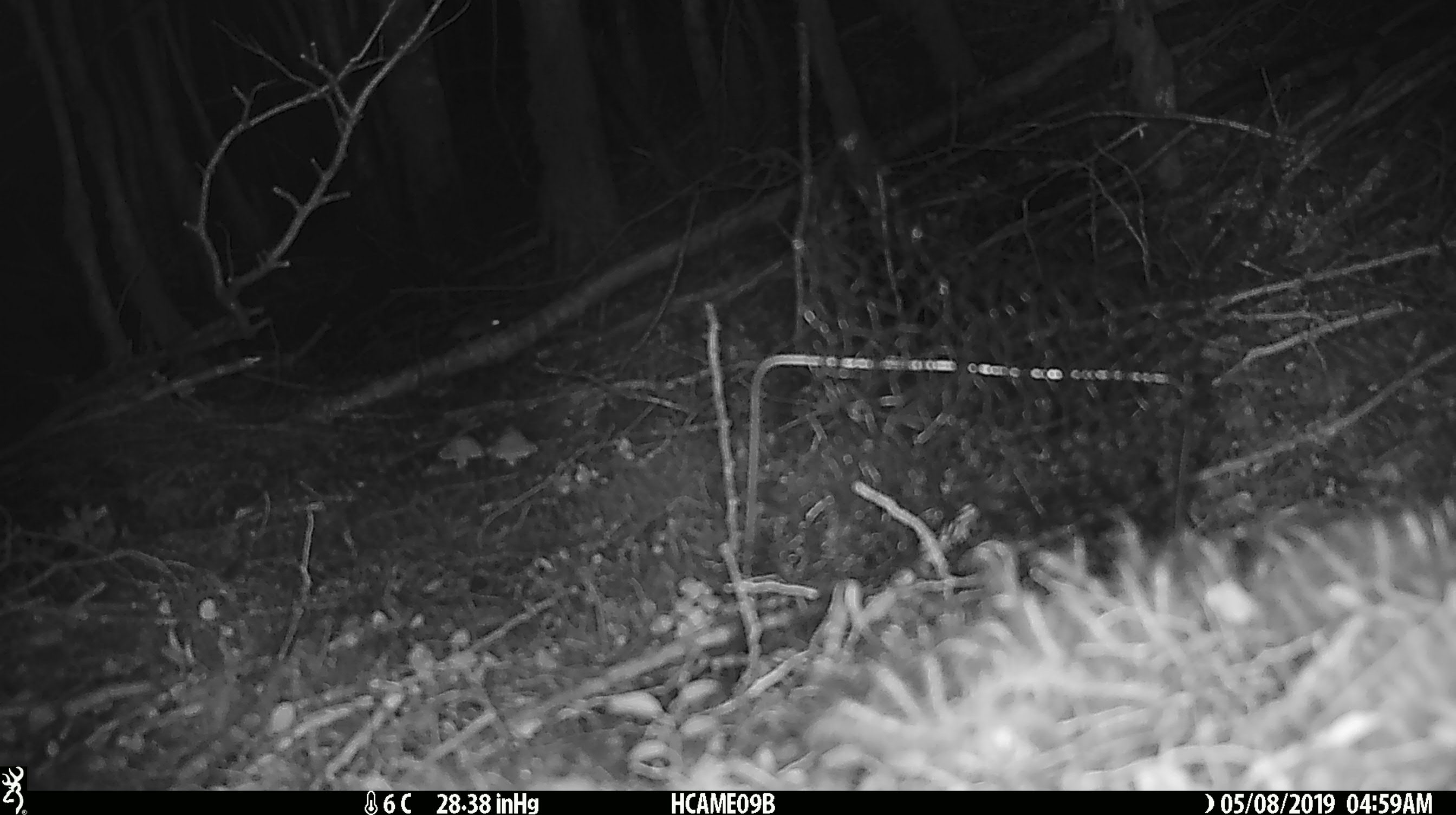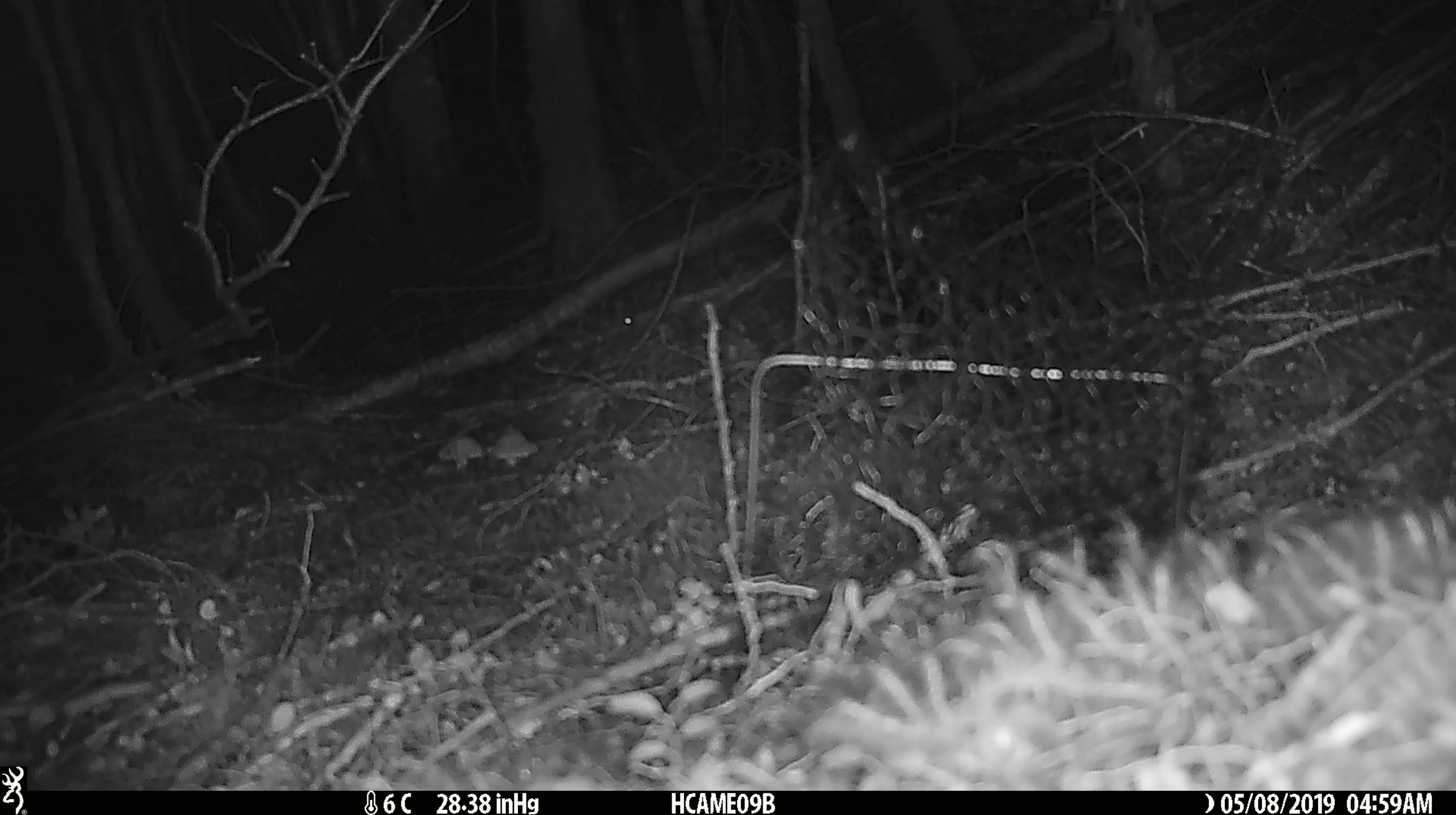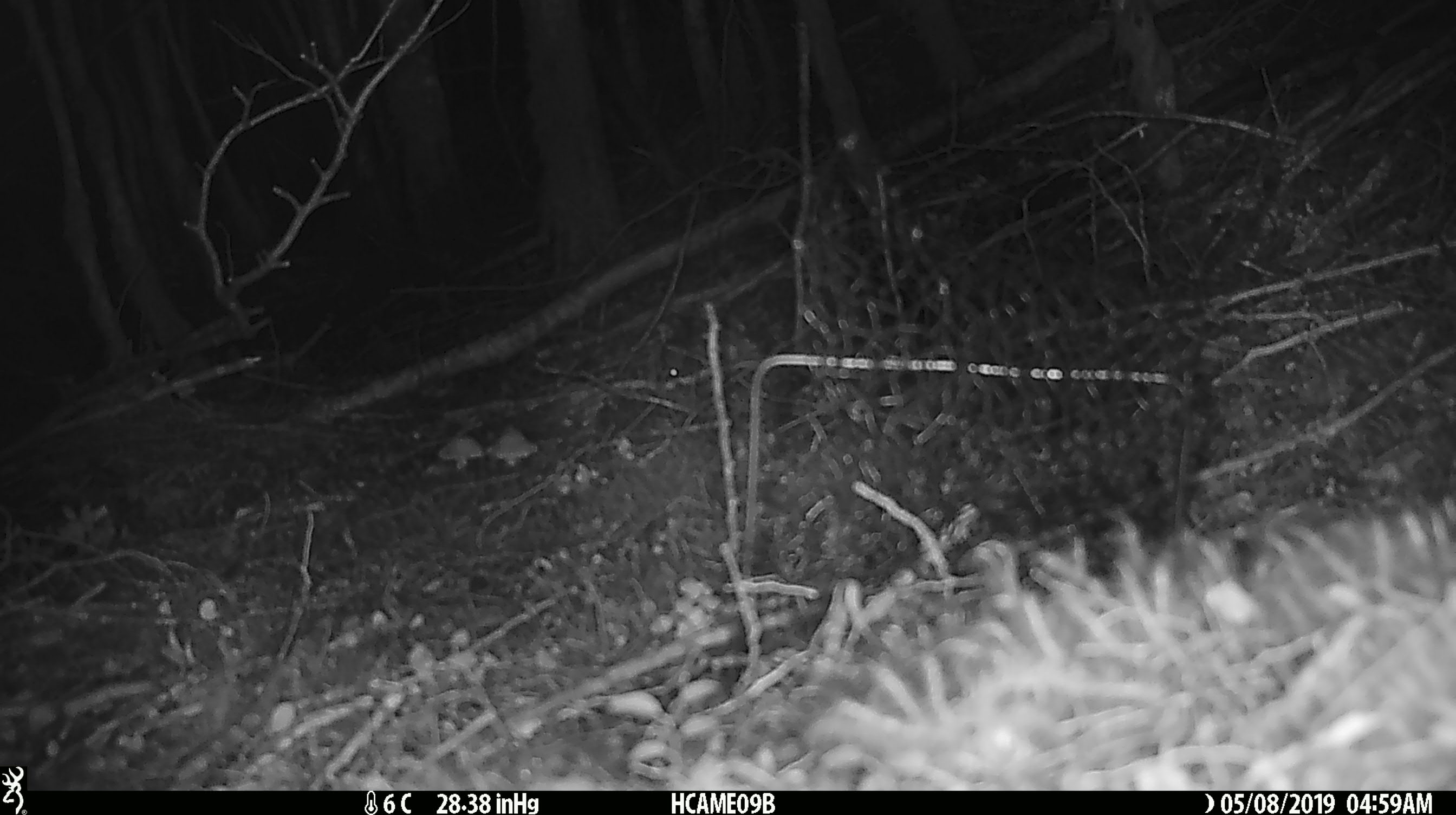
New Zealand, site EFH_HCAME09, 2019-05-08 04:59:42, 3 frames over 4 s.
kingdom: Animalia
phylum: Chordata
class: Mammalia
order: Rodentia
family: Muridae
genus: Mus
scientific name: Mus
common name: mouse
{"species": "mouse (Mus)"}